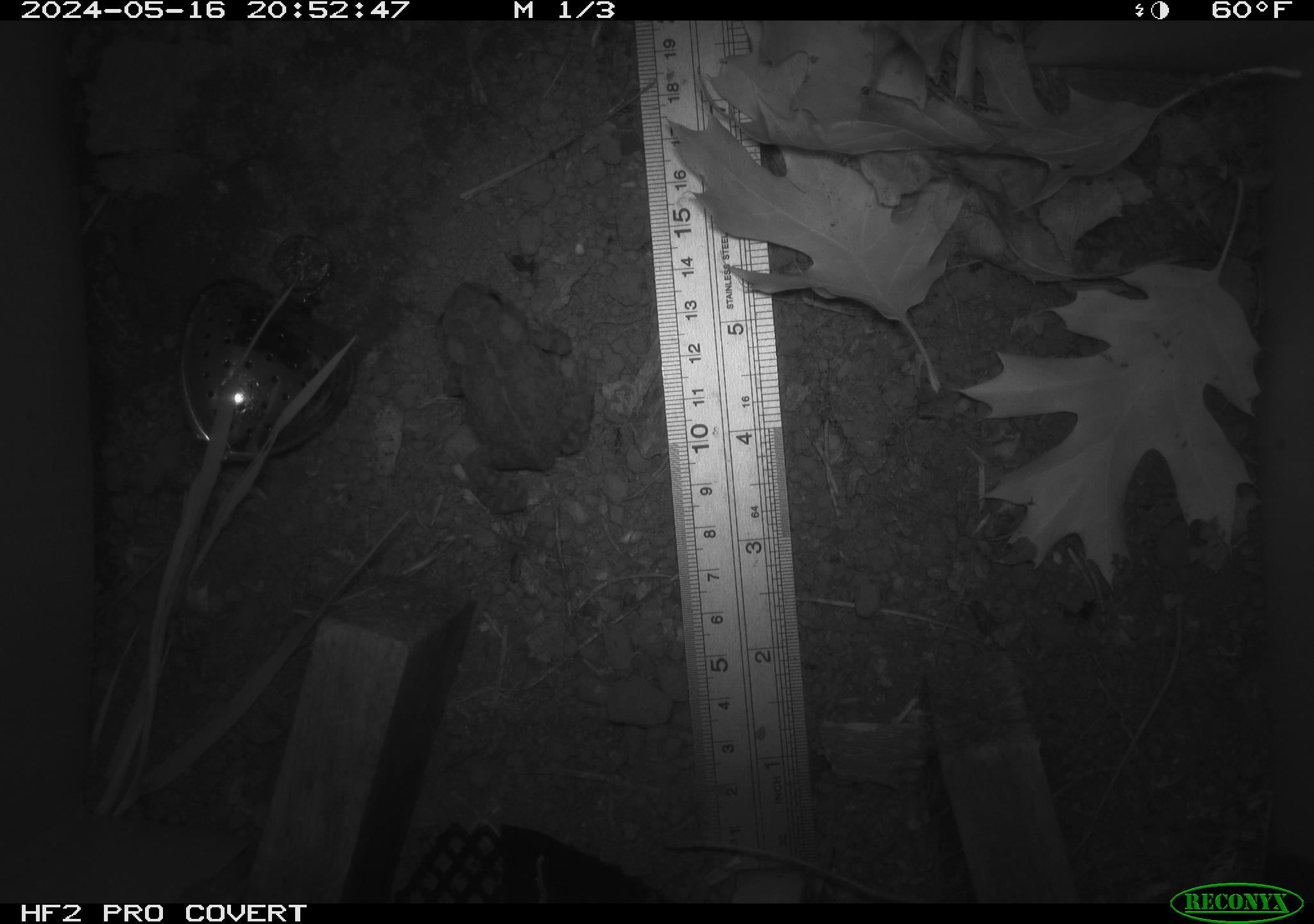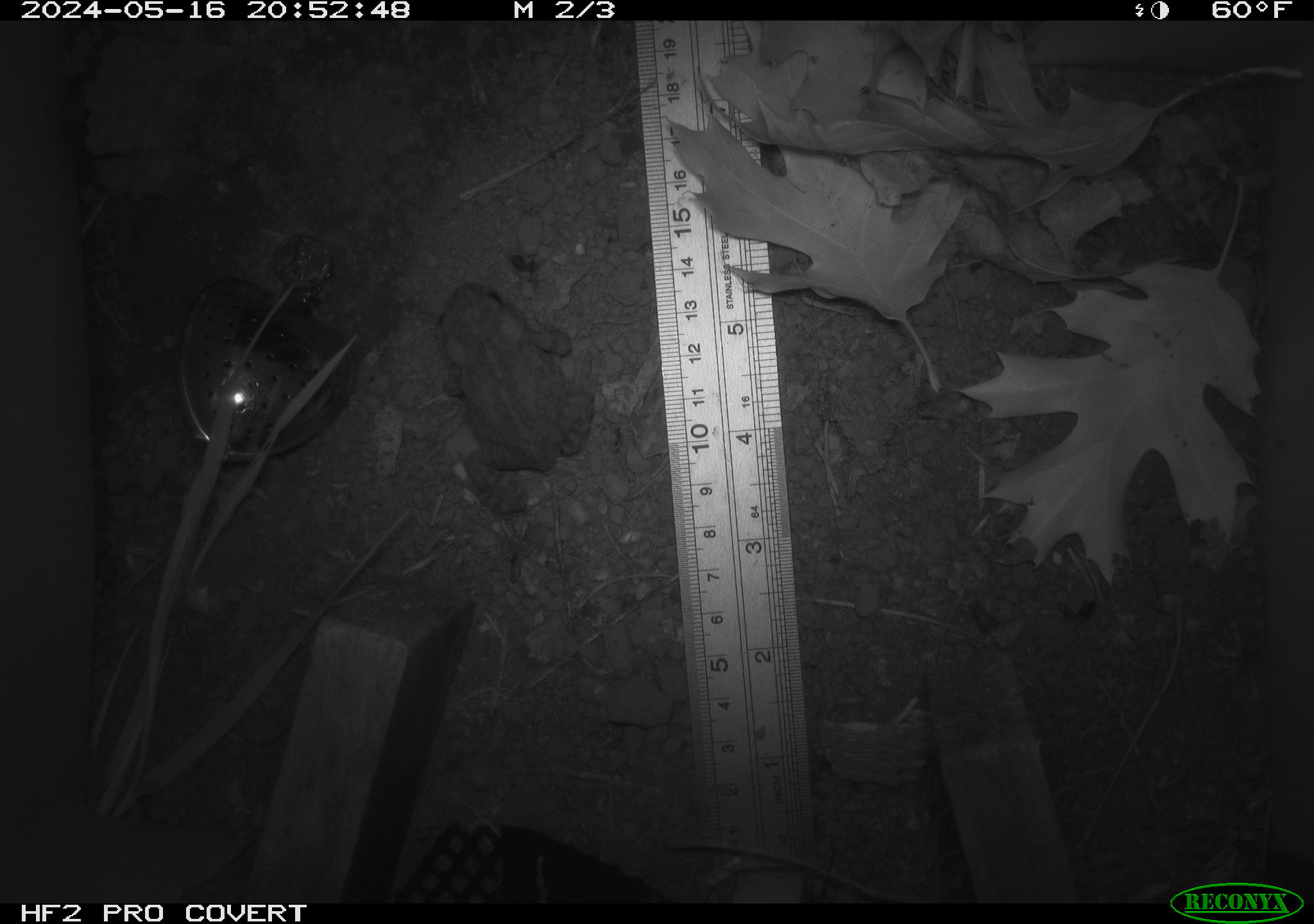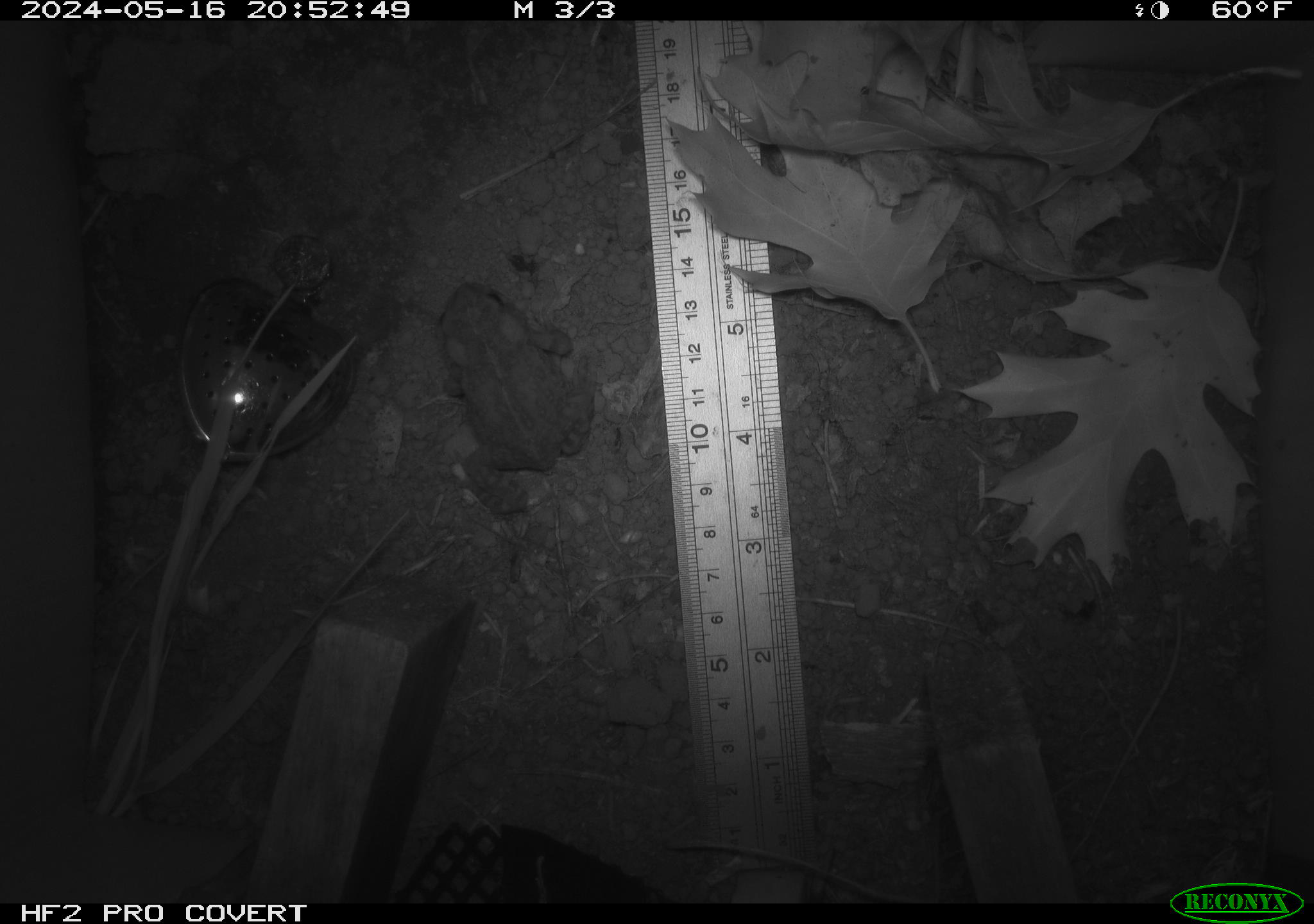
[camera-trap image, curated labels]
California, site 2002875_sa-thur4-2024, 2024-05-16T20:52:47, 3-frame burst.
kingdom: Animalia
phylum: Chordata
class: Amphibia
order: Anura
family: Bufonidae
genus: Anaxyrus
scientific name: Anaxyrus boreas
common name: western toad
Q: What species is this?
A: Western toad (Anaxyrus boreas).